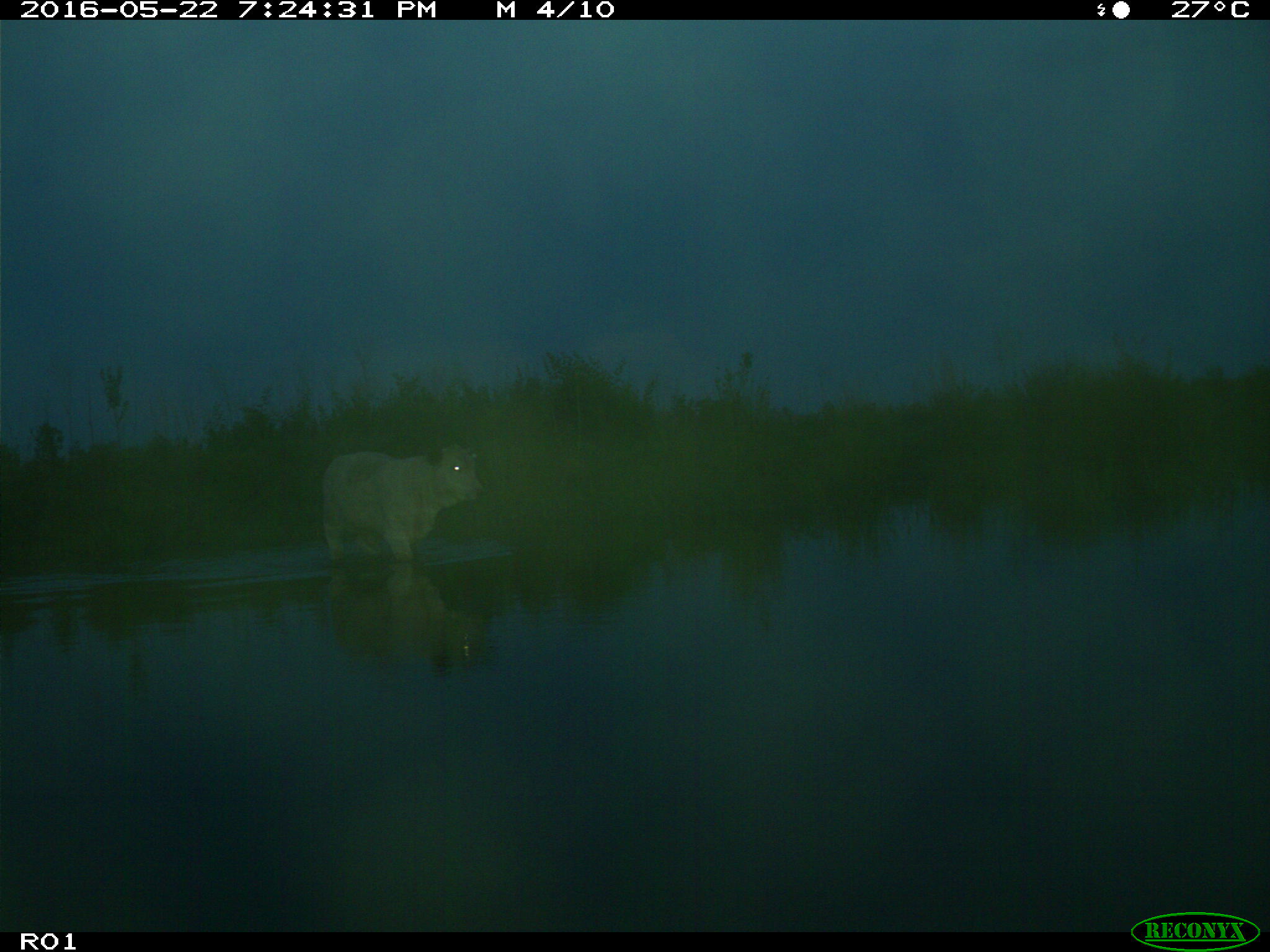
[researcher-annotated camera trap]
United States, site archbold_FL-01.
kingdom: Animalia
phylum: Chordata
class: Mammalia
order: Artiodactyla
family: Bovidae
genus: Bos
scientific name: Bos taurus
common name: domestic cow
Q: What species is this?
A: Bos taurus (domestic cow).